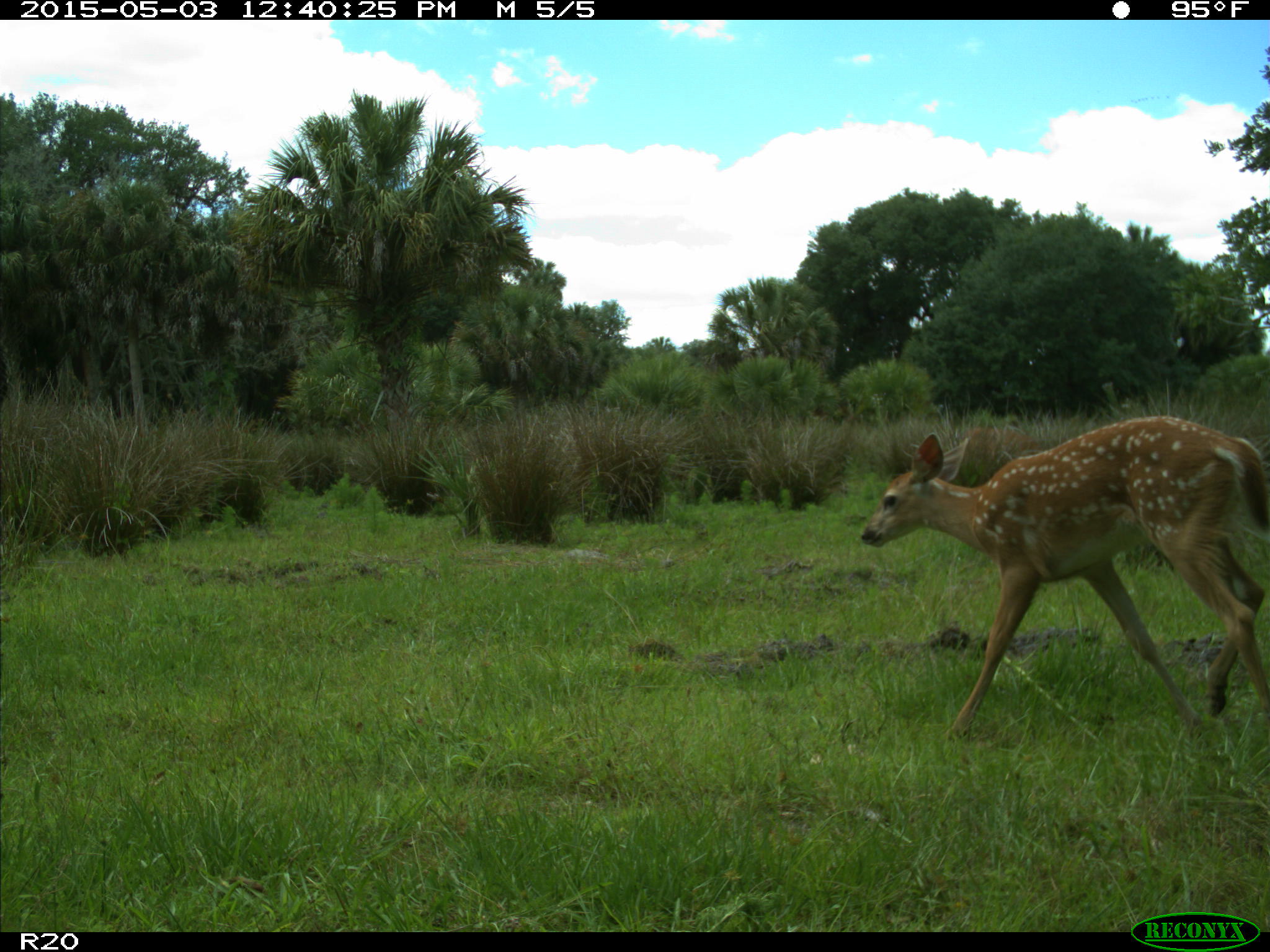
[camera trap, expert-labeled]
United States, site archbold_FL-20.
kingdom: Animalia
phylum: Chordata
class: Mammalia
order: Artiodactyla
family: Cervidae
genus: Odocoileus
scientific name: Odocoileus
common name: deer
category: unidentified deer